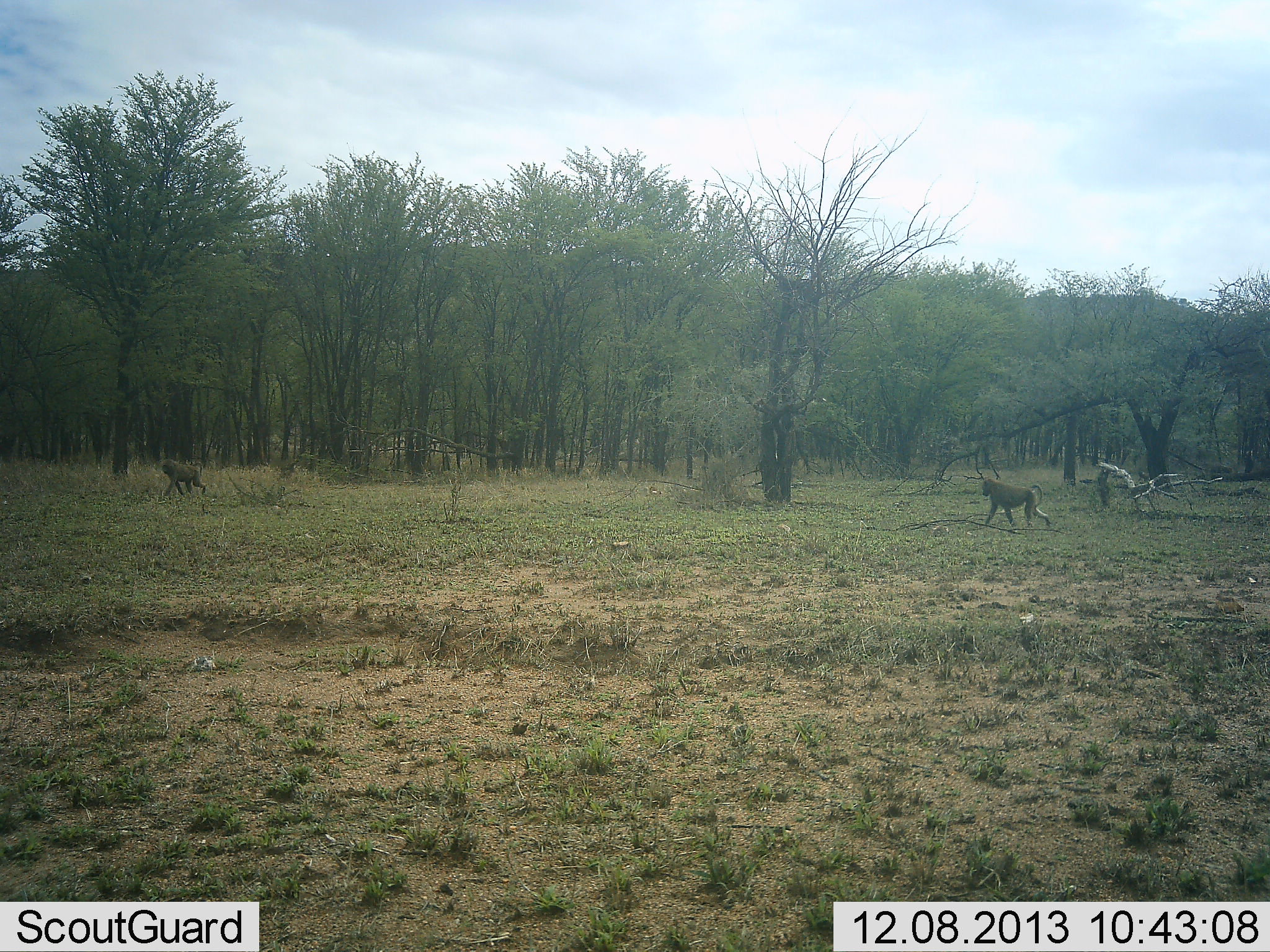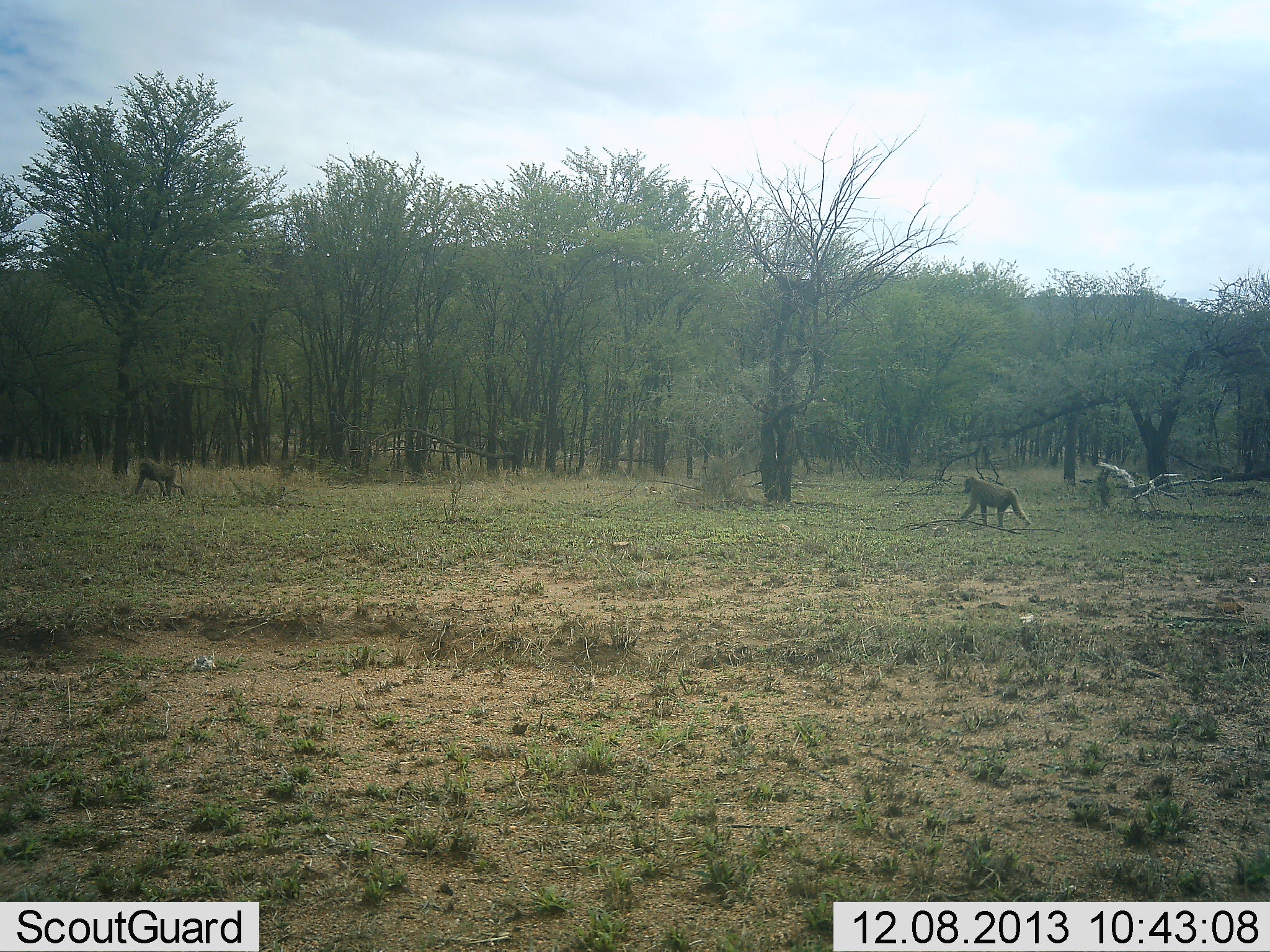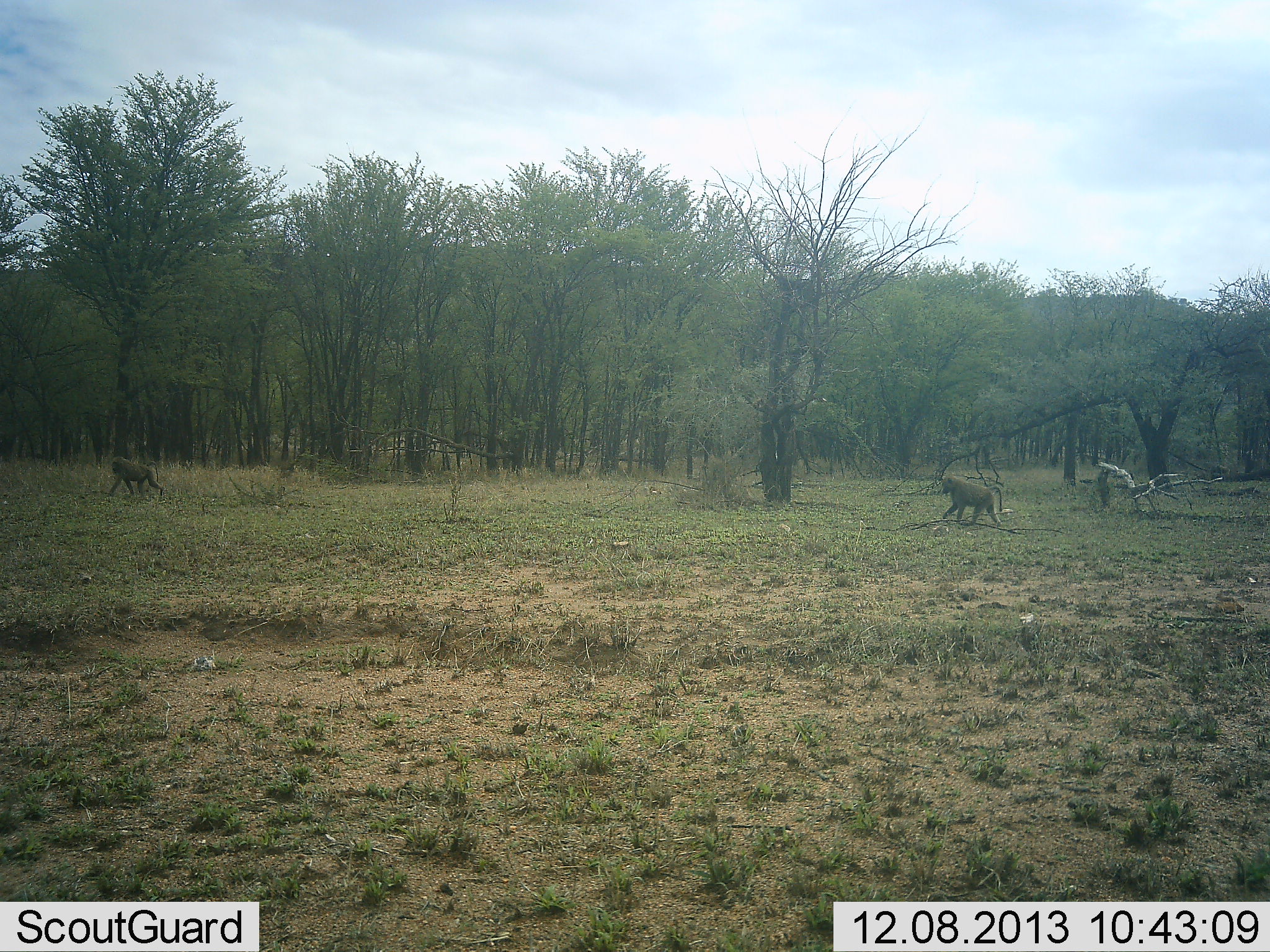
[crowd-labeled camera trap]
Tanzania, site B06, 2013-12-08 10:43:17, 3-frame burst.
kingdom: Animalia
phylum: Chordata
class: Mammalia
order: Primates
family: Cercopithecidae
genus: Papio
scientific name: Papio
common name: baboon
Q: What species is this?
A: Baboon (Papio).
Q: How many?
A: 2.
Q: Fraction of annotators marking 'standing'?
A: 0%.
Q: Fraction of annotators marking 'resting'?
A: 0%.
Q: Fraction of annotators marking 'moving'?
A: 100%.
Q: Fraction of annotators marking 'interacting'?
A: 0%.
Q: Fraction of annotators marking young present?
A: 0%.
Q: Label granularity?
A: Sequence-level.